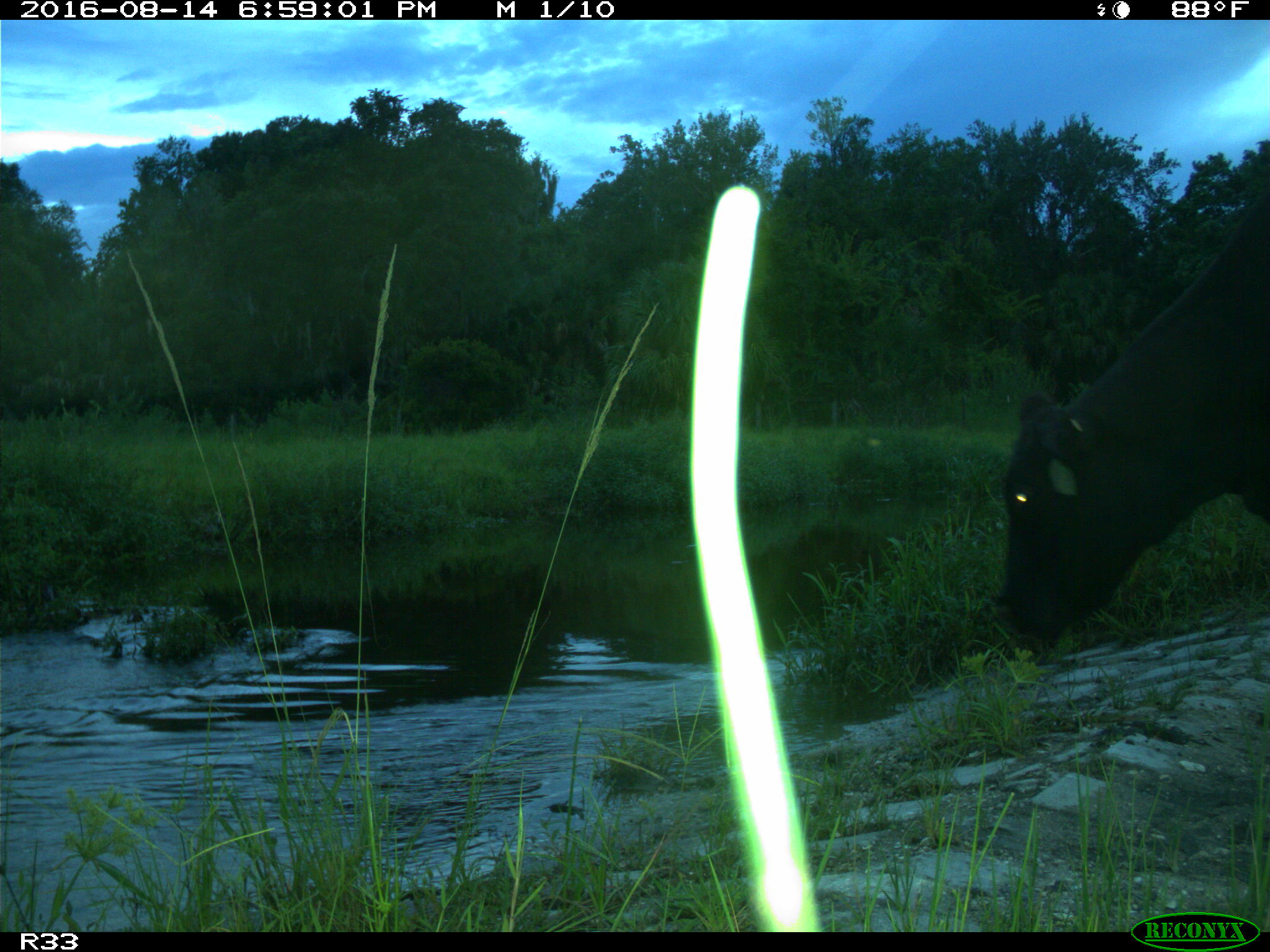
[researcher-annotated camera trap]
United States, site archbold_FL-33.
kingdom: Animalia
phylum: Chordata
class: Mammalia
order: Artiodactyla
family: Bovidae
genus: Bos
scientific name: Bos taurus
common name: domestic cow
Bos taurus (domestic cow).